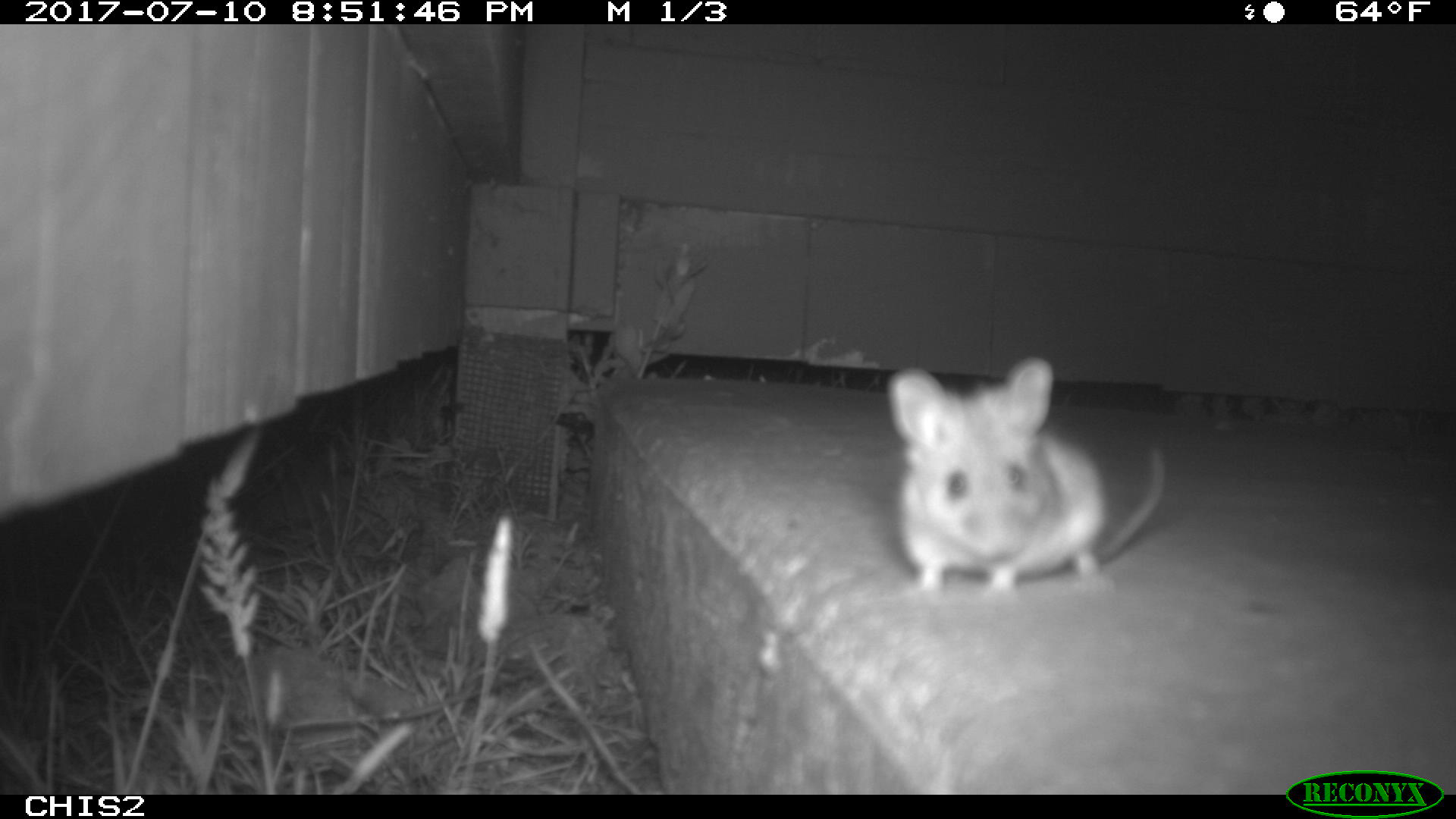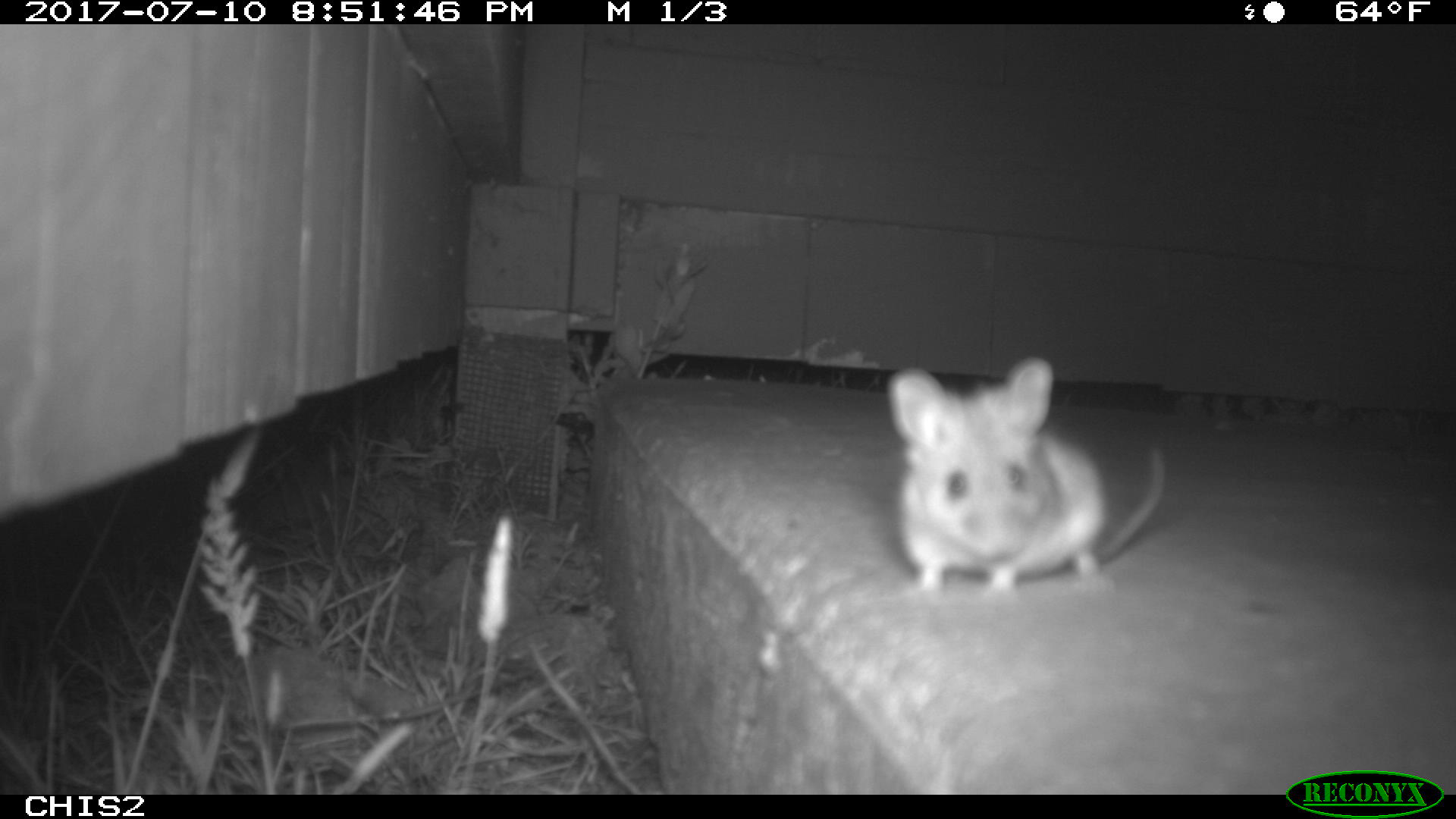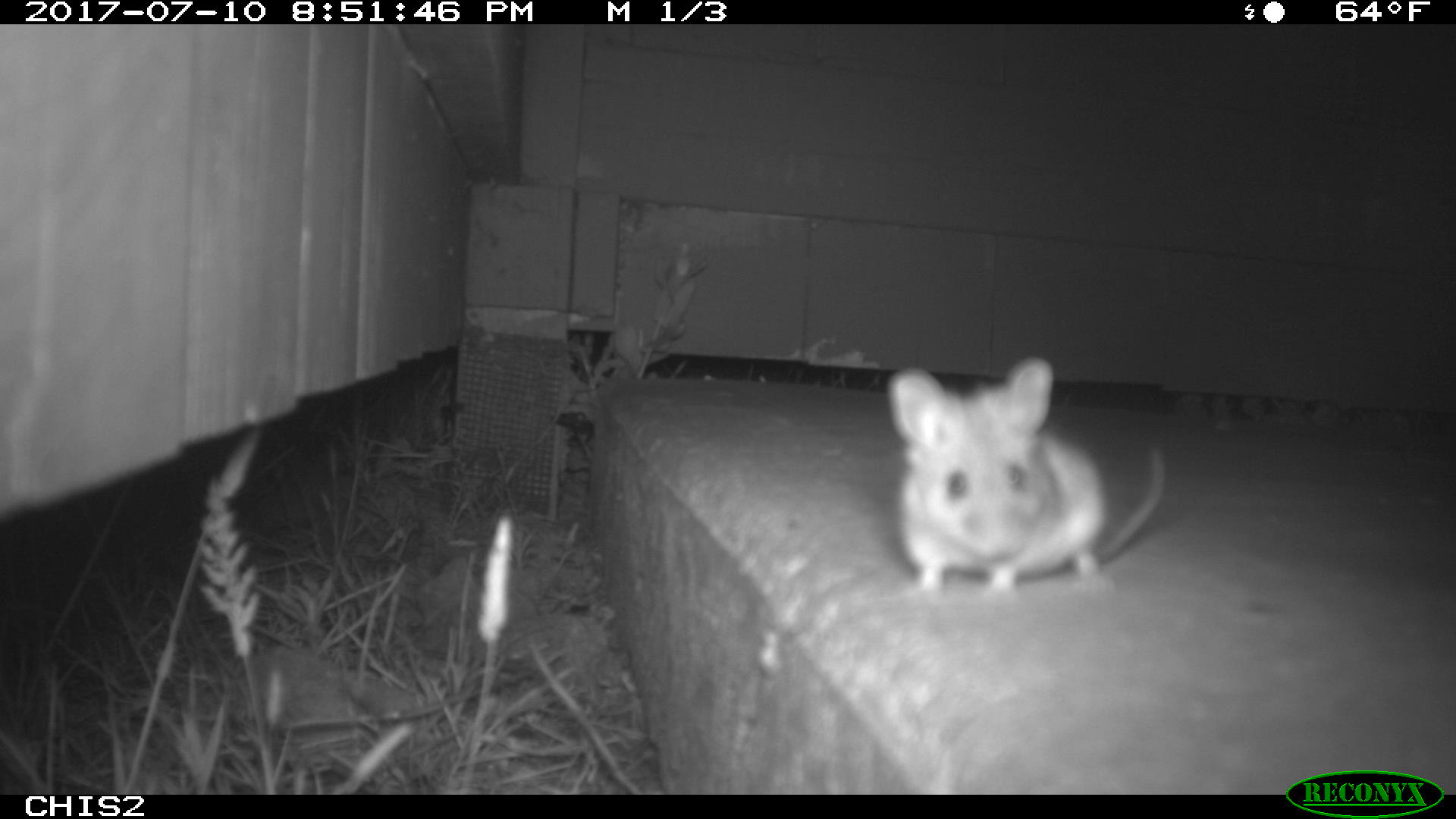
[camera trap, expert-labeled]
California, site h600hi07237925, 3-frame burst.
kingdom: Animalia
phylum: Chordata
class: Mammalia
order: Rodentia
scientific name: Rodentia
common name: rodent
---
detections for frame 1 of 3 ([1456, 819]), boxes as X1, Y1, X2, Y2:
rodent: 885, 355, 1166, 598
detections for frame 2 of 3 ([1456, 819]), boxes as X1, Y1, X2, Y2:
rodent: 886, 353, 1166, 601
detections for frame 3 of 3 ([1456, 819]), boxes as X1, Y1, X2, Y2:
rodent: 890, 356, 1165, 595